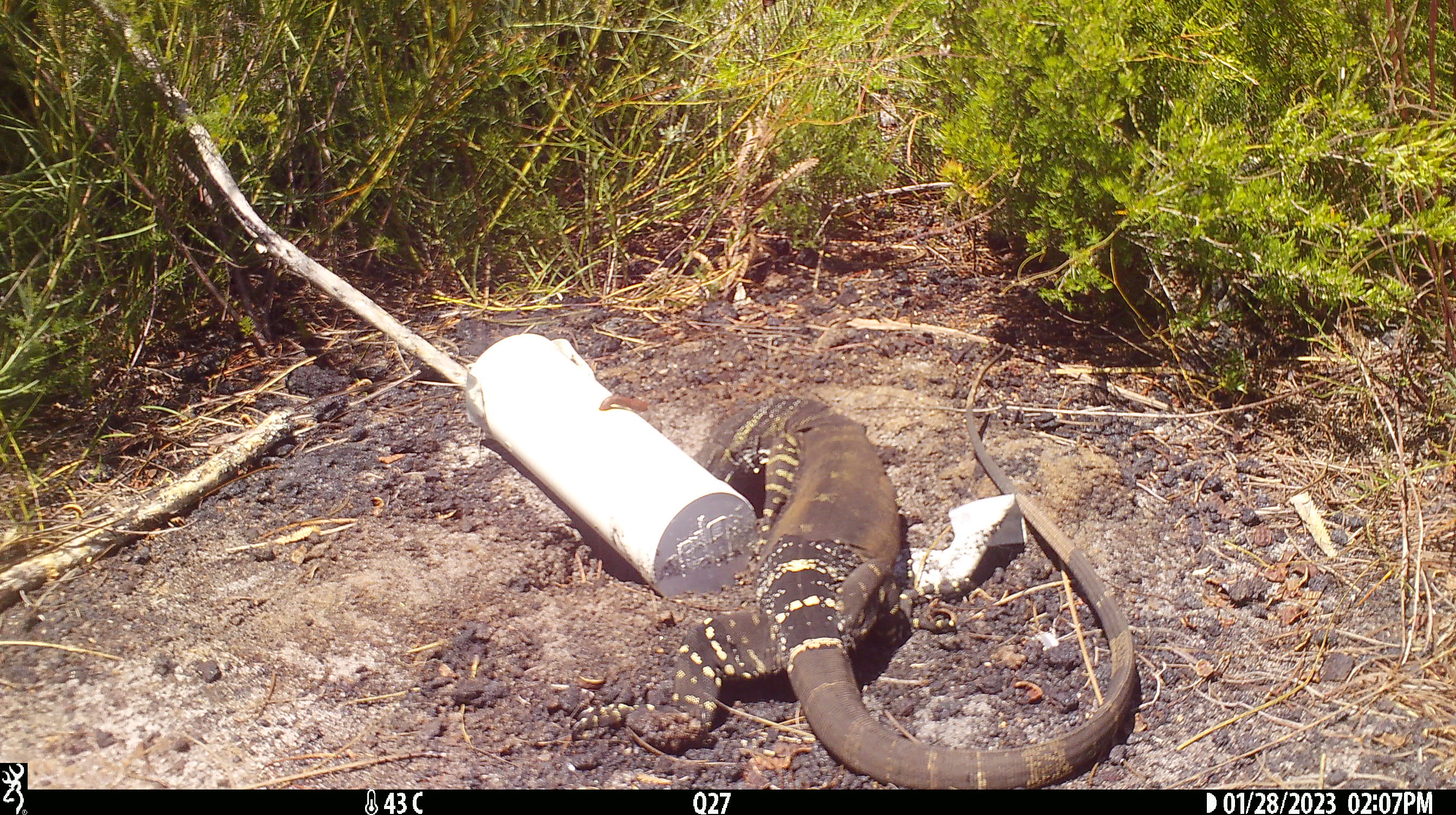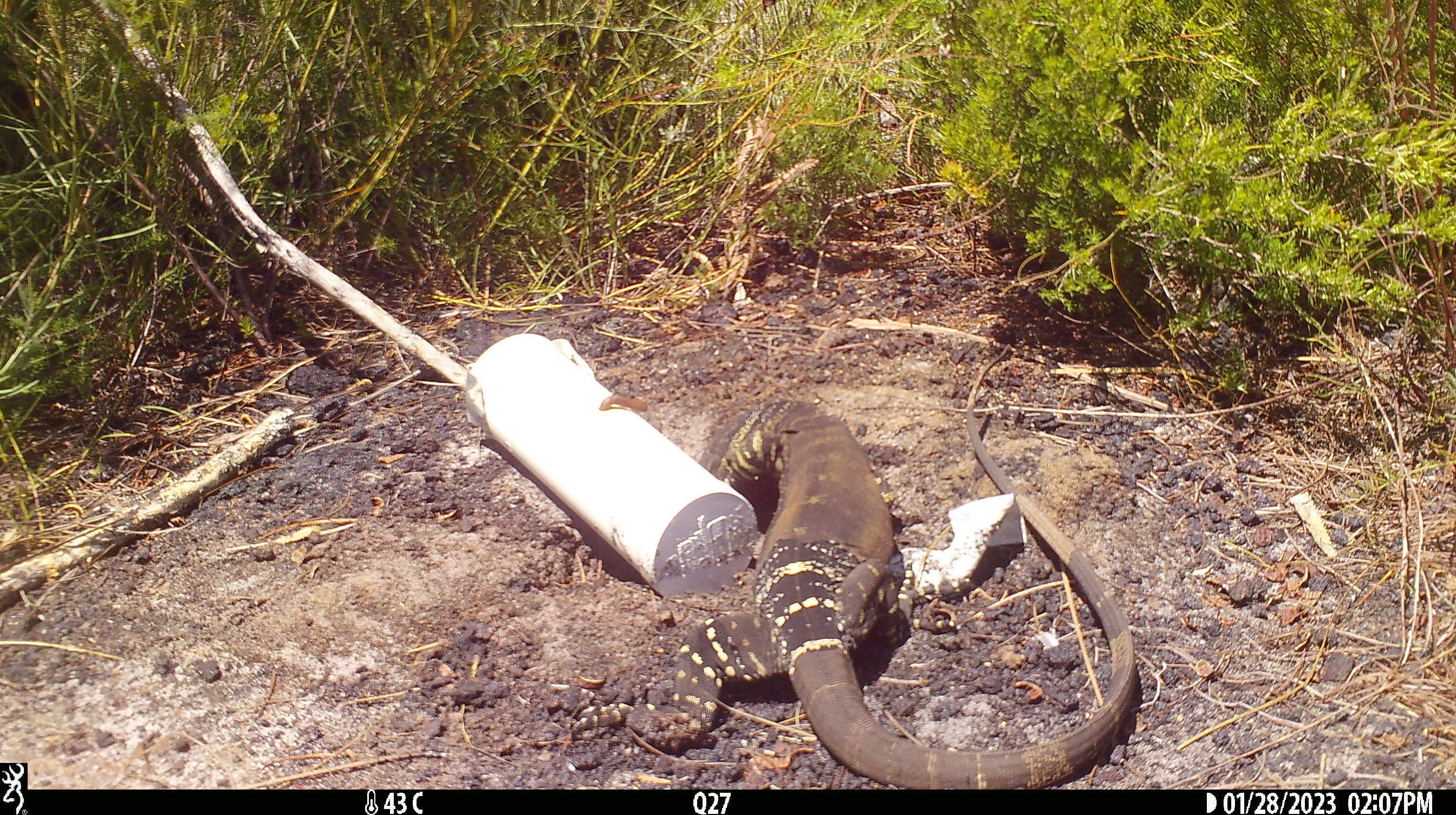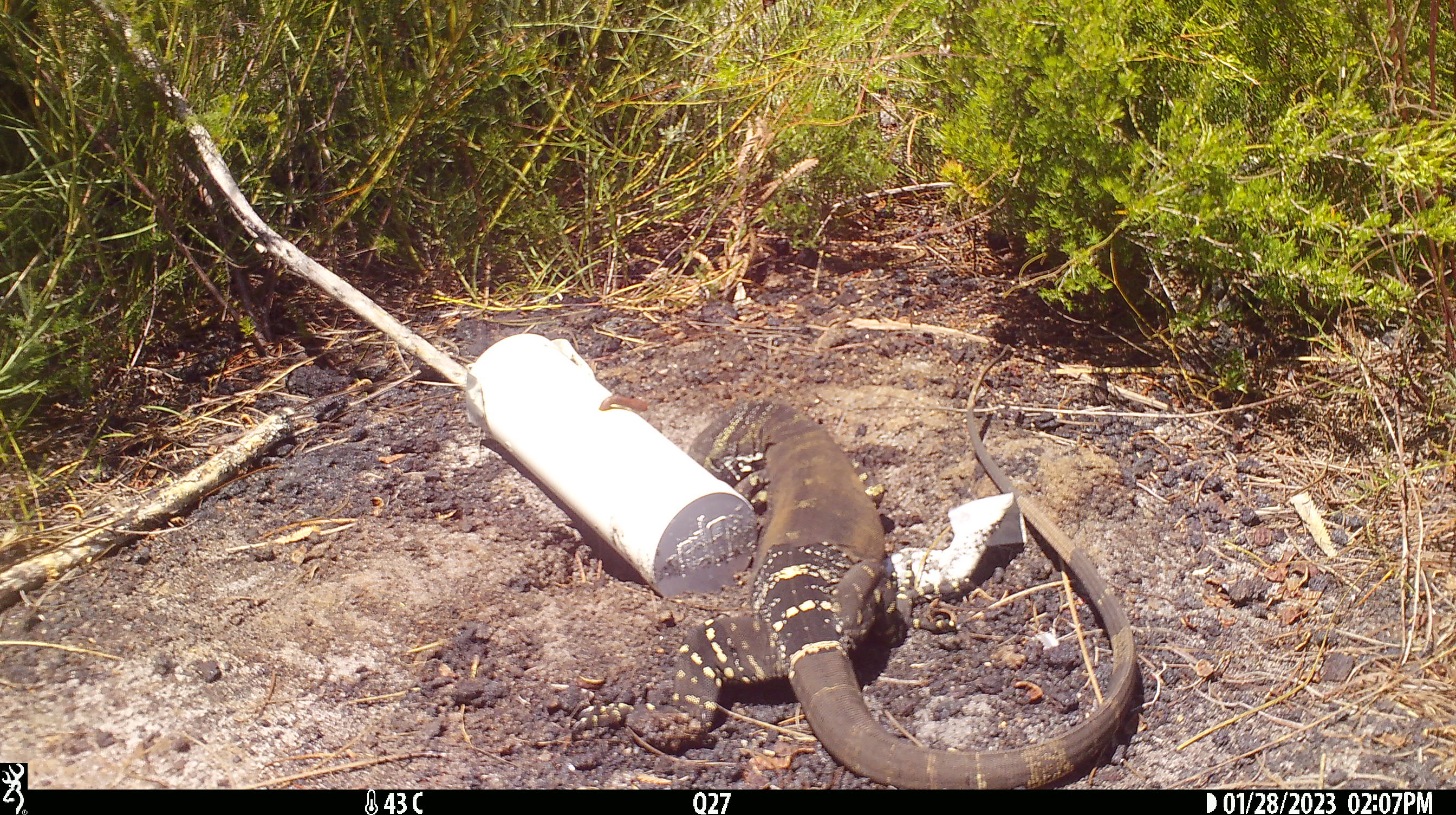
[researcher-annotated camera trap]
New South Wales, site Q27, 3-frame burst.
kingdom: Animalia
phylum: Chordata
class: Reptilia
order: Squamata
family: Varanidae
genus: Varanus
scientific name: Varanus varius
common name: lace monitor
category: goanna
Goanna (lace monitor) (Varanus varius).